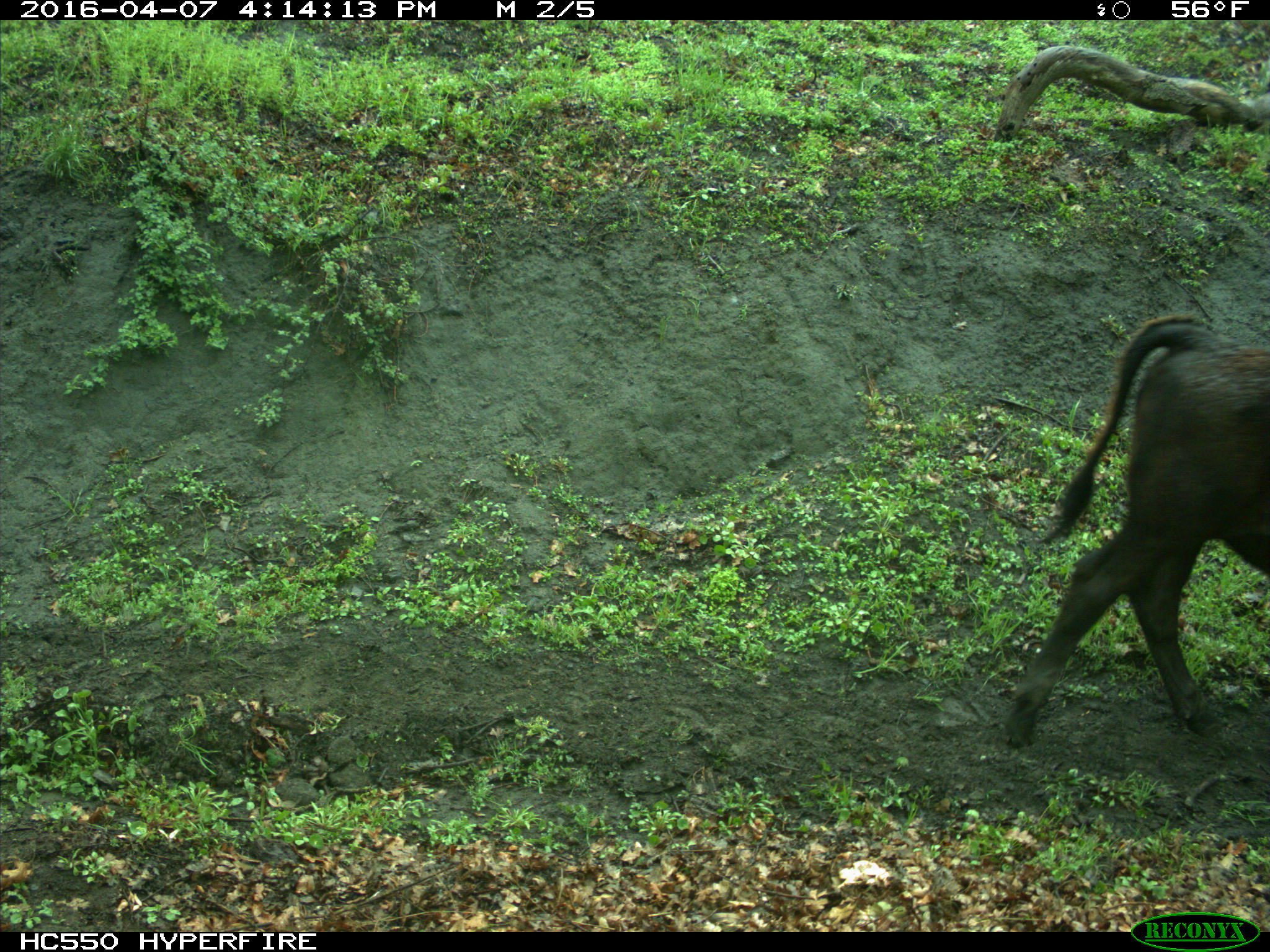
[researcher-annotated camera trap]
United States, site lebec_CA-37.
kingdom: Animalia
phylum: Chordata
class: Mammalia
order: Artiodactyla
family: Bovidae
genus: Bos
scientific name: Bos taurus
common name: domestic cow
Bos taurus (domestic cow).